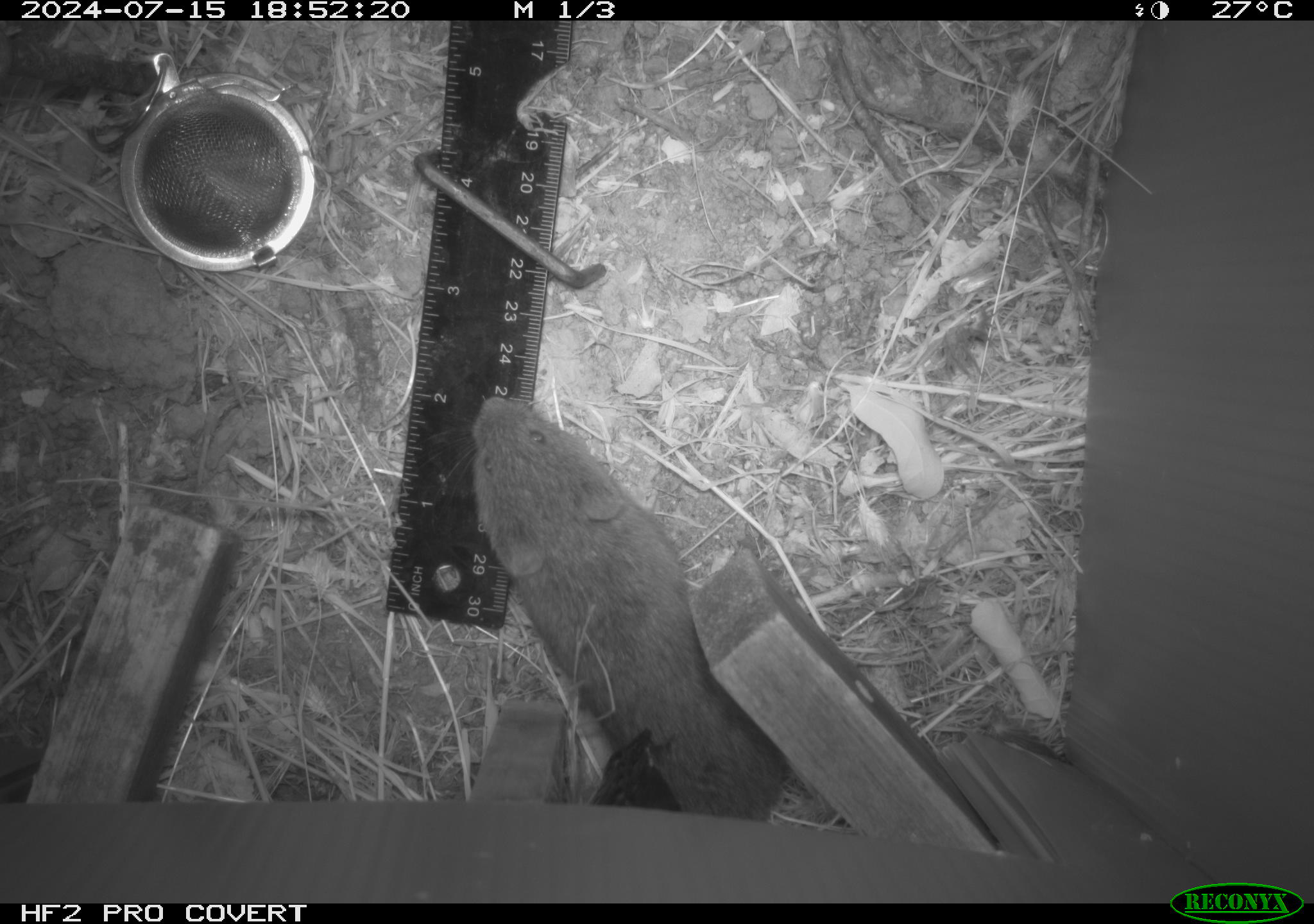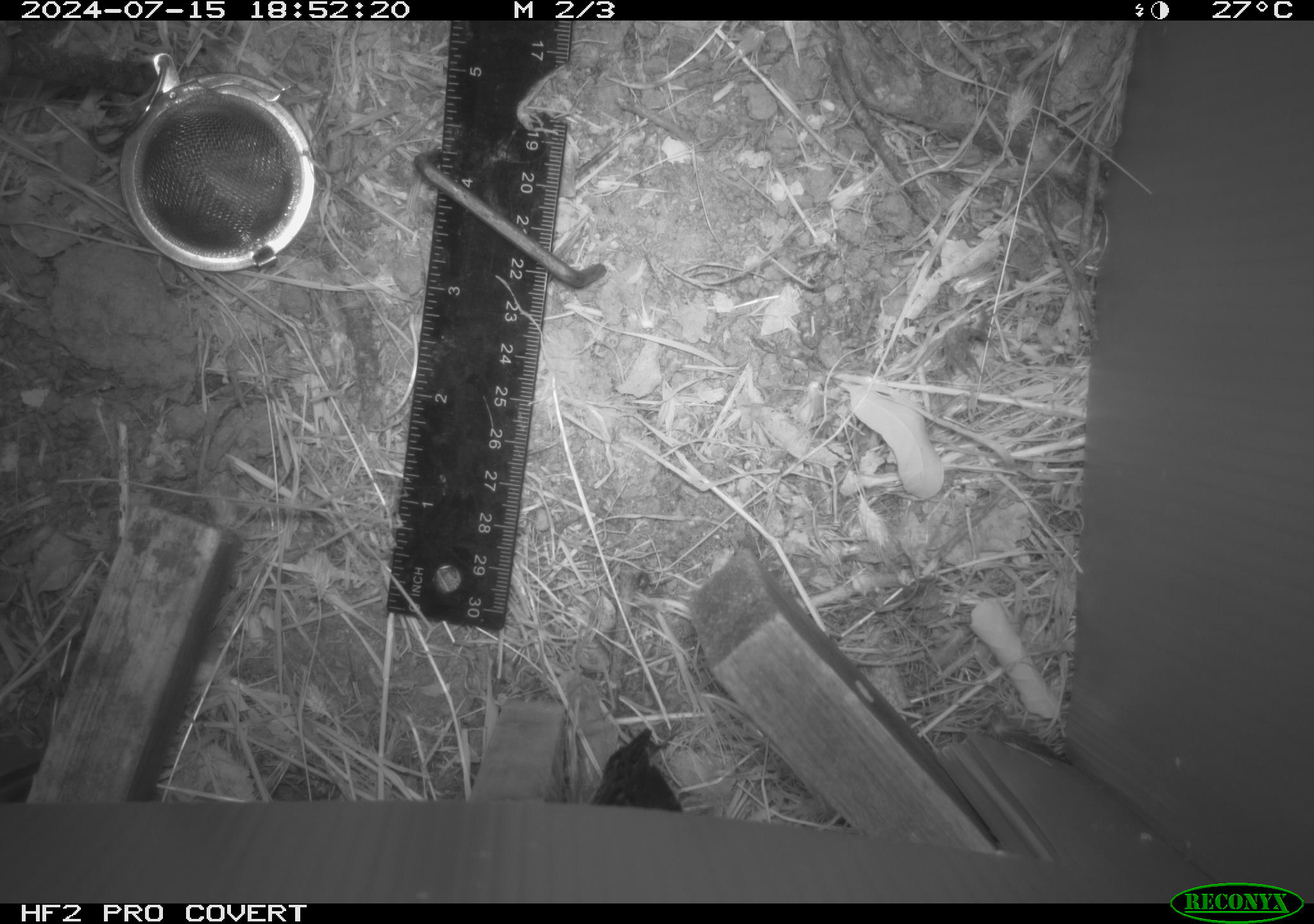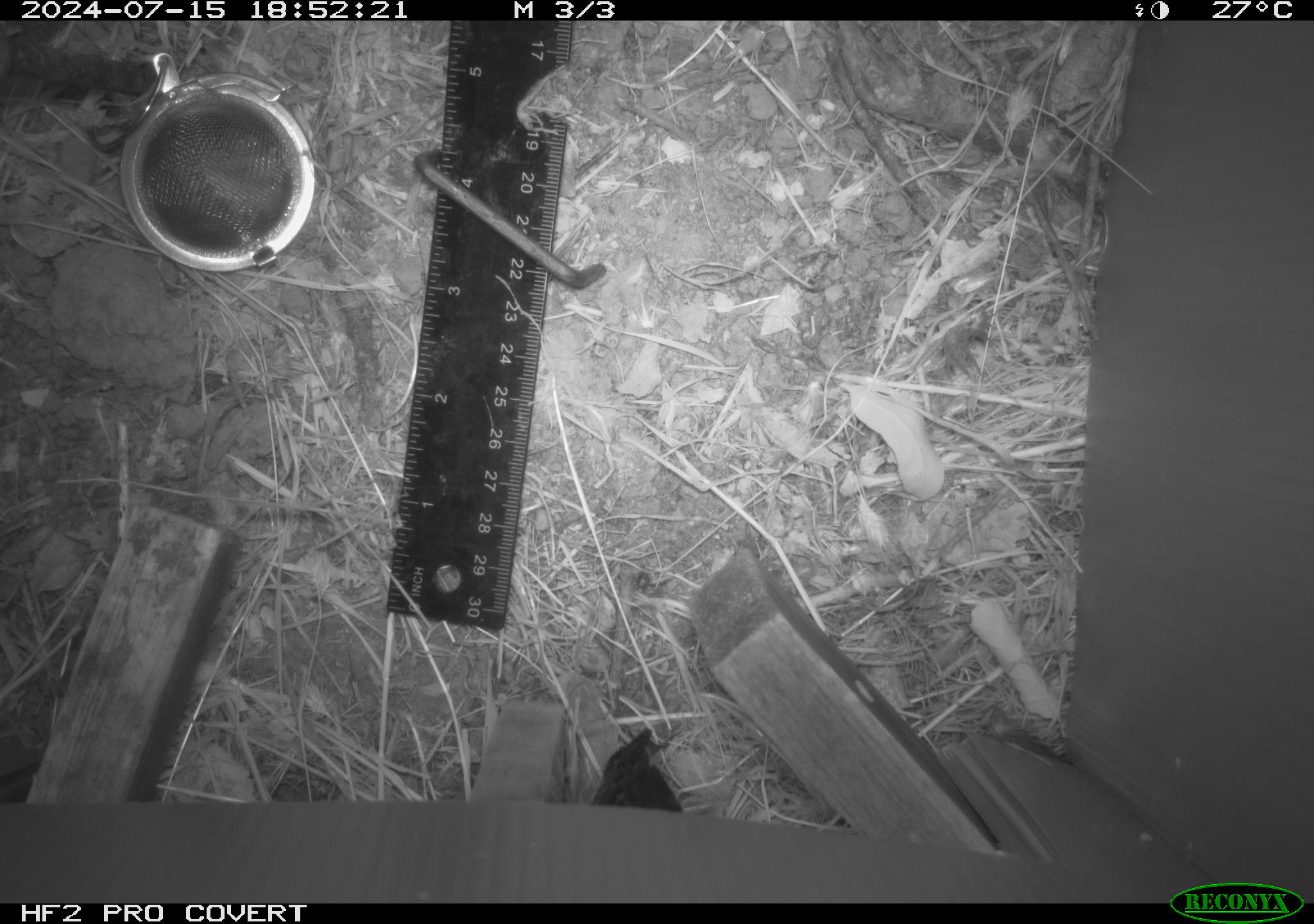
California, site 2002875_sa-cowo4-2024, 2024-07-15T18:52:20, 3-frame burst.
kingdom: Animalia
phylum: Chordata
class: Mammalia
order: Rodentia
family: Cricetidae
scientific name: Arvicolinae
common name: voles, lemmings, and muskrats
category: arvicolinae subfamily